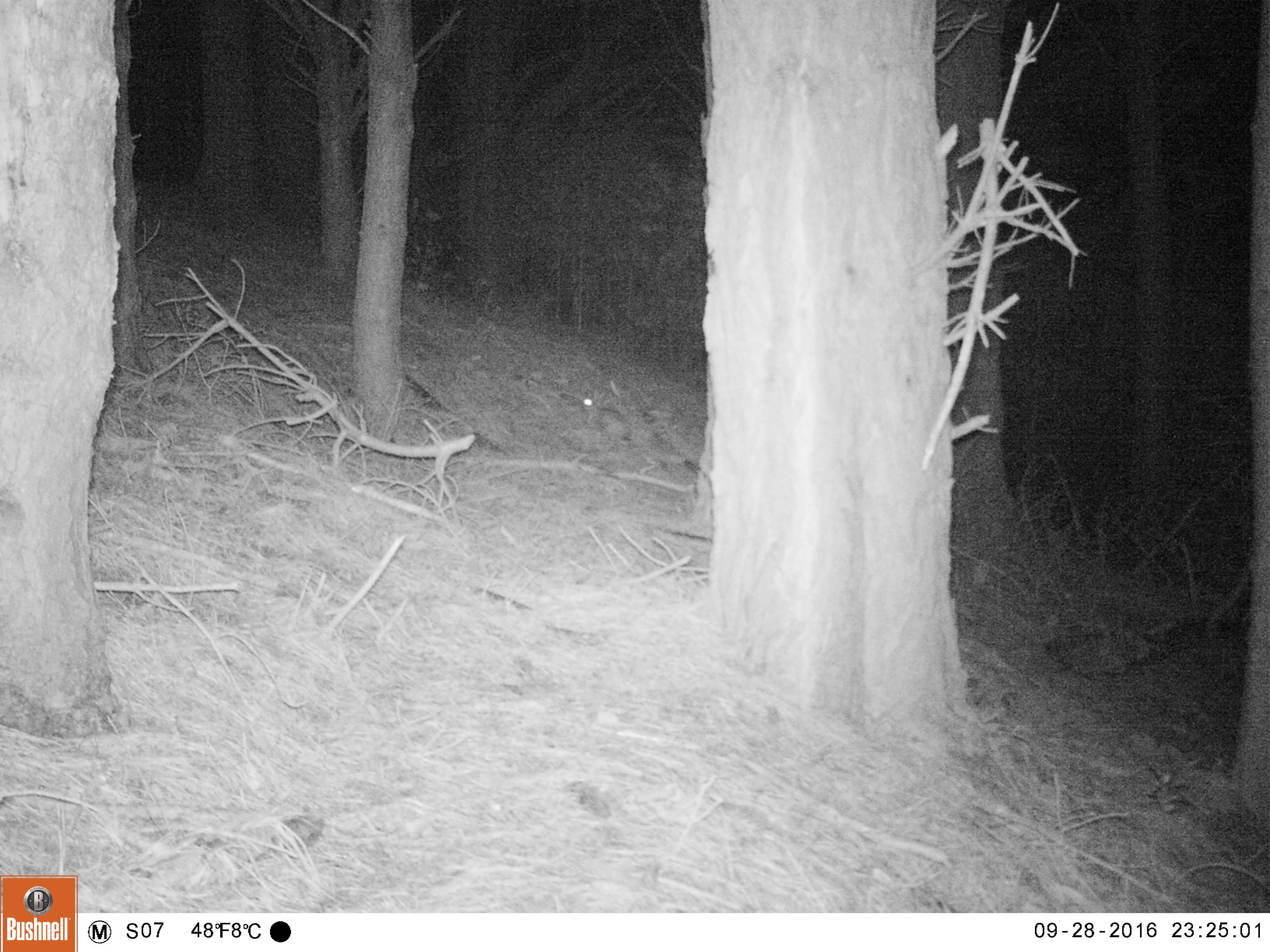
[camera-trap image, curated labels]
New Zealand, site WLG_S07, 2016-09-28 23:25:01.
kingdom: Animalia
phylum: Chordata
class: Mammalia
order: Lagomorpha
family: Leporidae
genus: Oryctolagus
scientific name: Oryctolagus cuniculus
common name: european rabbit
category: rabbit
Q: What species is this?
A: Rabbit (european rabbit) (Oryctolagus cuniculus).